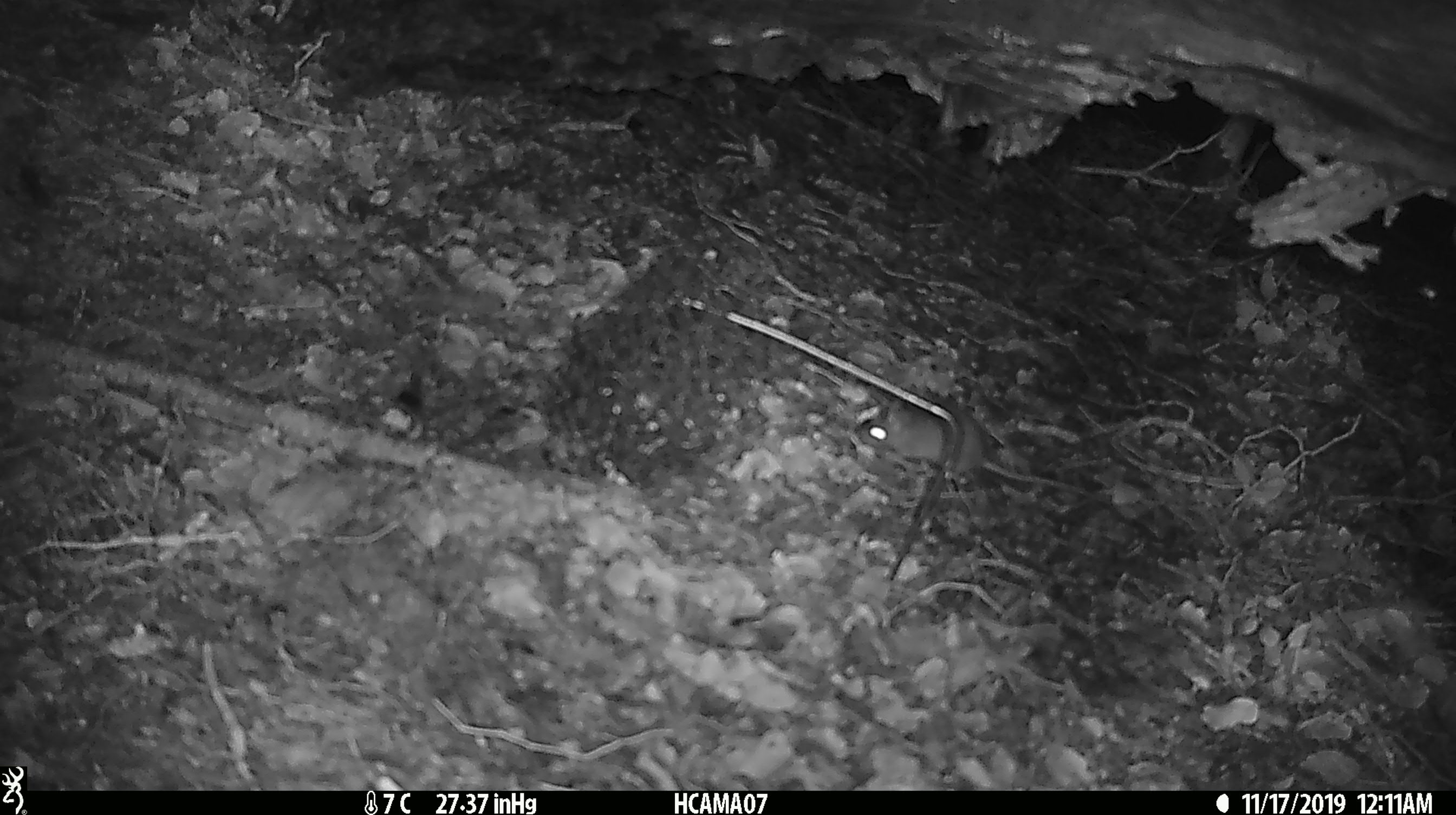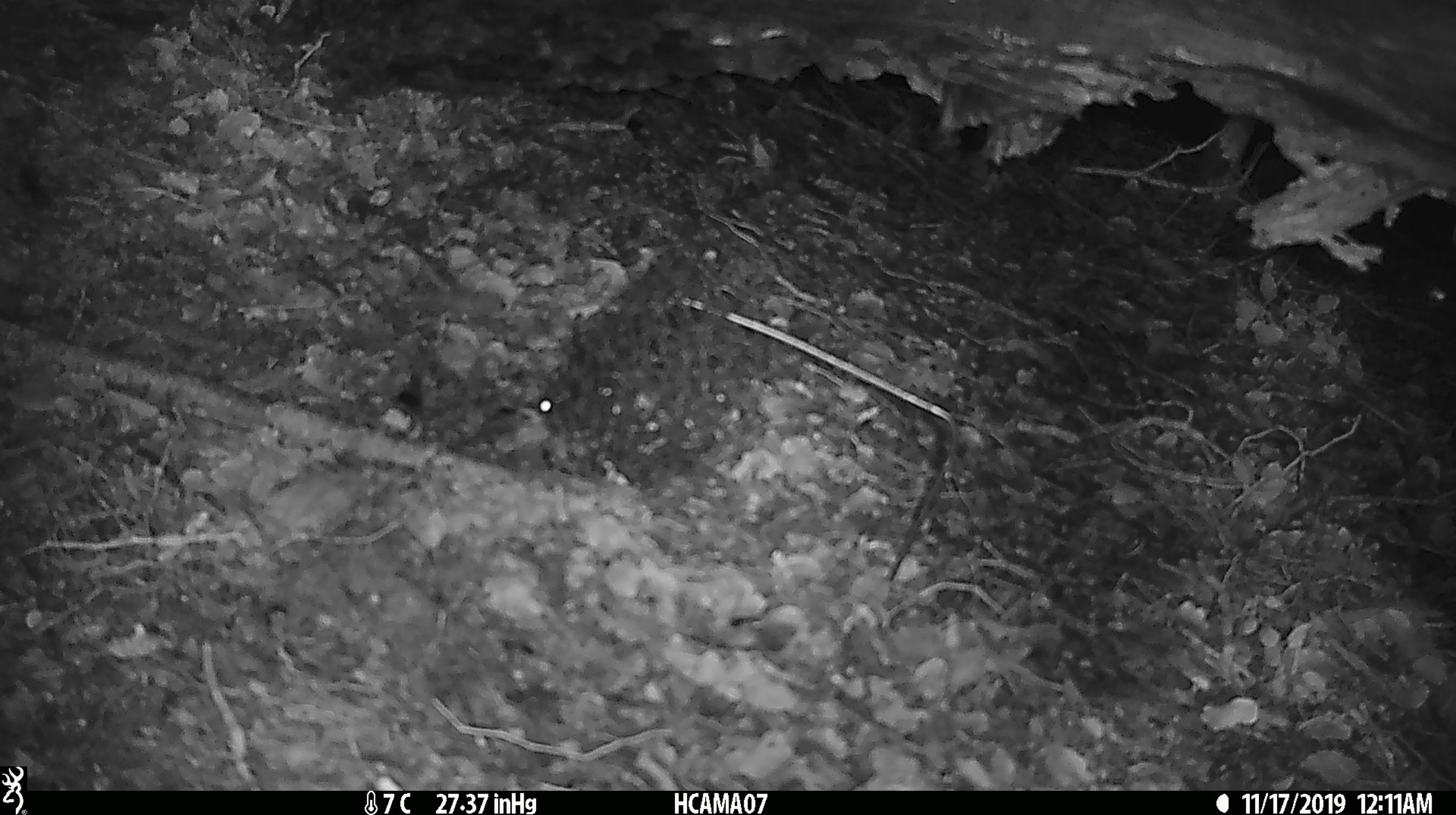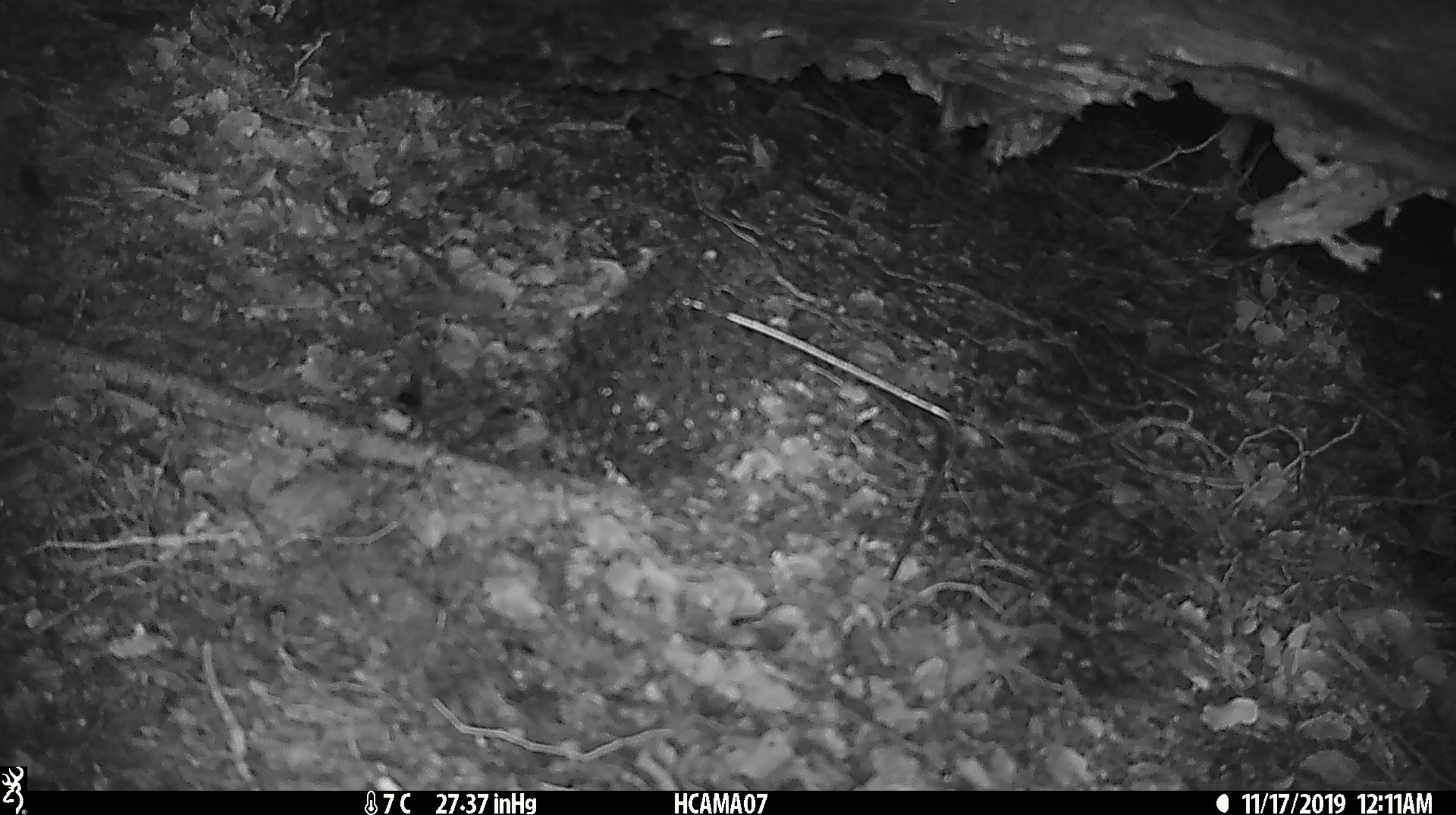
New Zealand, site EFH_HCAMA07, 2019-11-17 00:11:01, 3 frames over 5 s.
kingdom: Animalia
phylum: Chordata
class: Mammalia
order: Rodentia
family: Muridae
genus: Mus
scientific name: Mus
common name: mouse